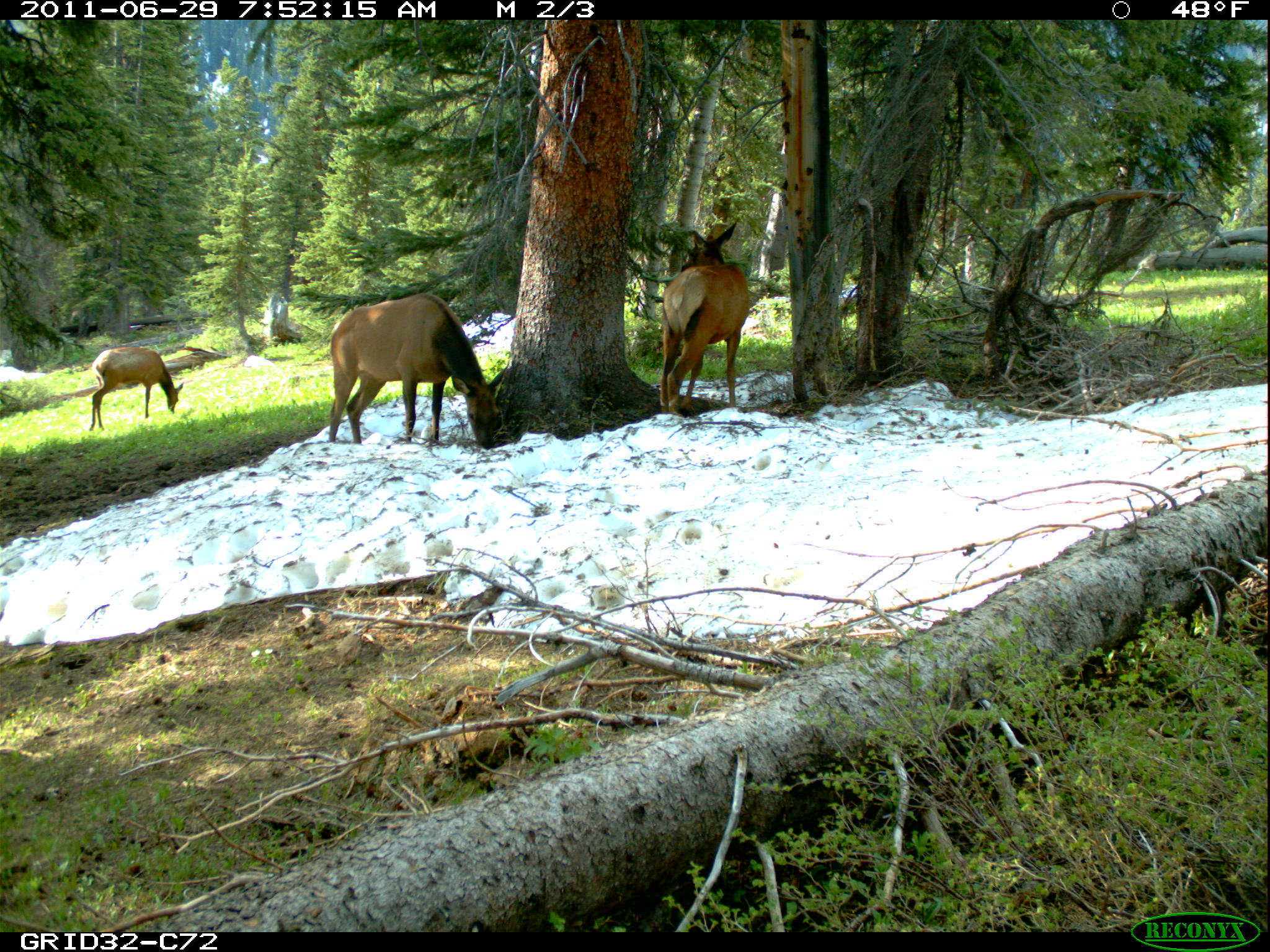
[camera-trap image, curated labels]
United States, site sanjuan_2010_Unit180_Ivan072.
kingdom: Animalia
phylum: Chordata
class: Mammalia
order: Artiodactyla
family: Cervidae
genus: Cervus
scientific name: Cervus elaphus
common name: red deer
Cervus elaphus (red deer).